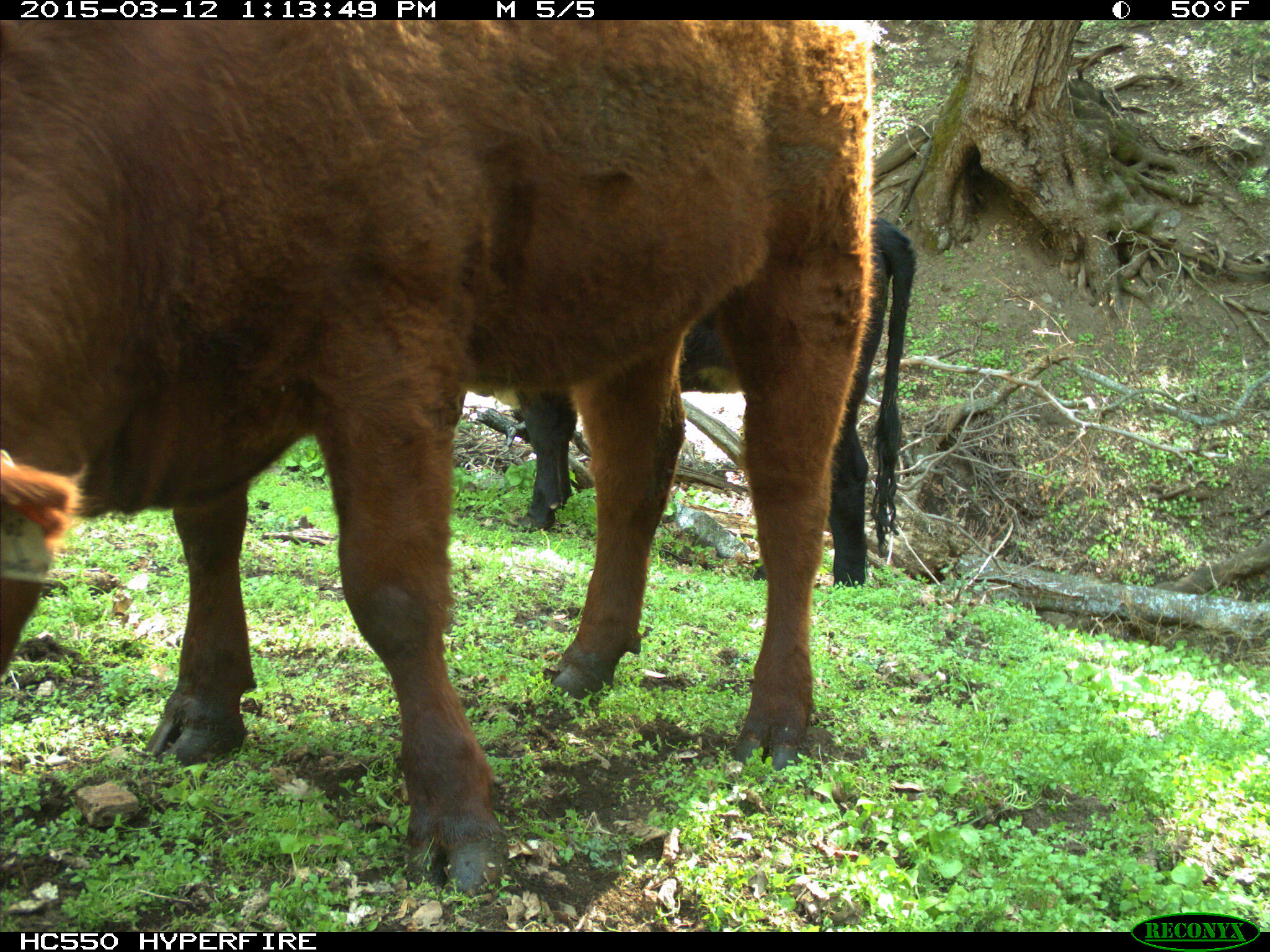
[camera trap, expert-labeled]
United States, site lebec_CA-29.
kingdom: Animalia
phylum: Chordata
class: Mammalia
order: Artiodactyla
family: Bovidae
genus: Bos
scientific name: Bos taurus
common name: domestic cow